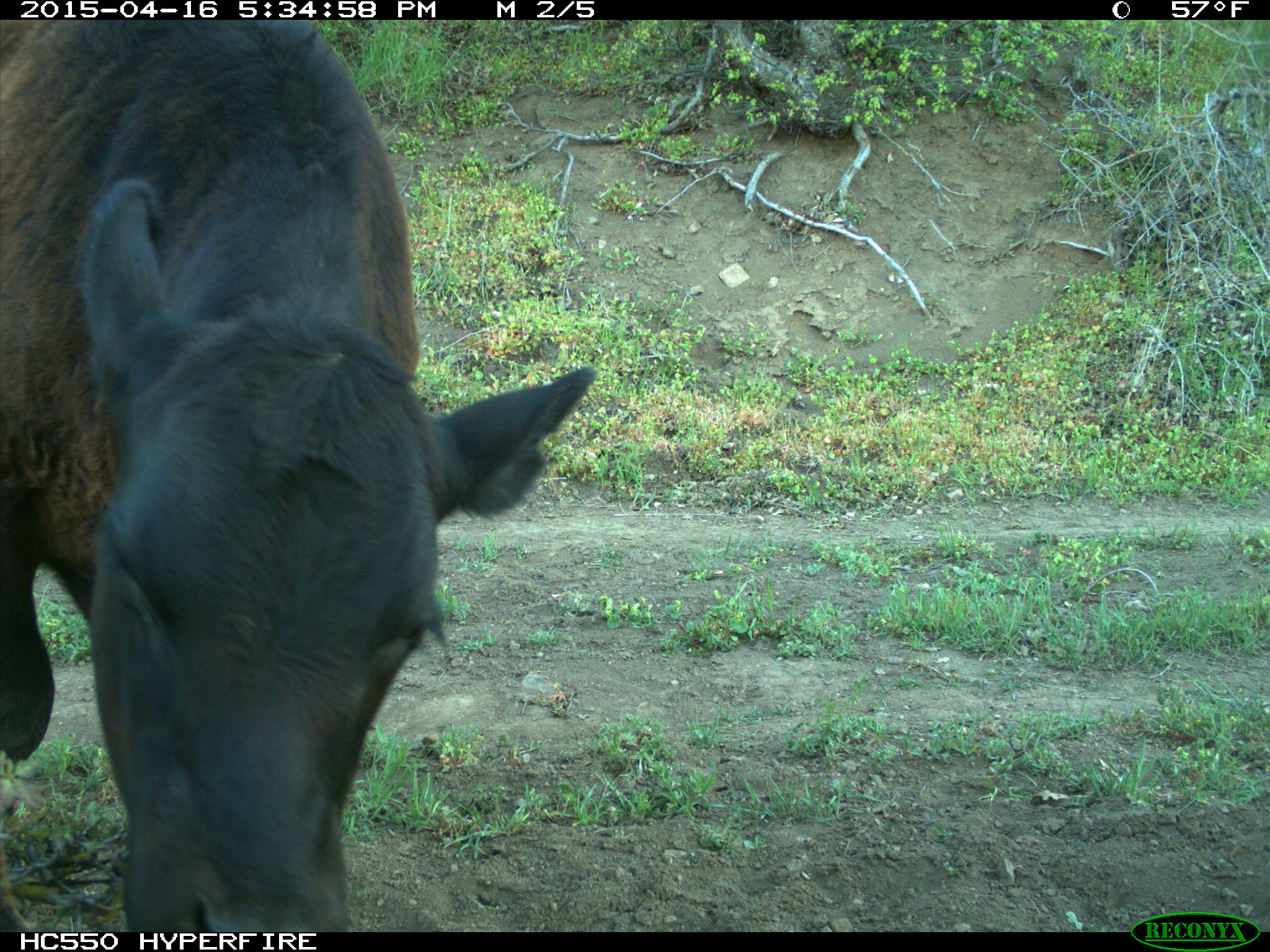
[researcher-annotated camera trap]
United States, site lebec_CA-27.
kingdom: Animalia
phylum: Chordata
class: Mammalia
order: Artiodactyla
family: Bovidae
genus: Bos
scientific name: Bos taurus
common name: domestic cow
Bos taurus (domestic cow).